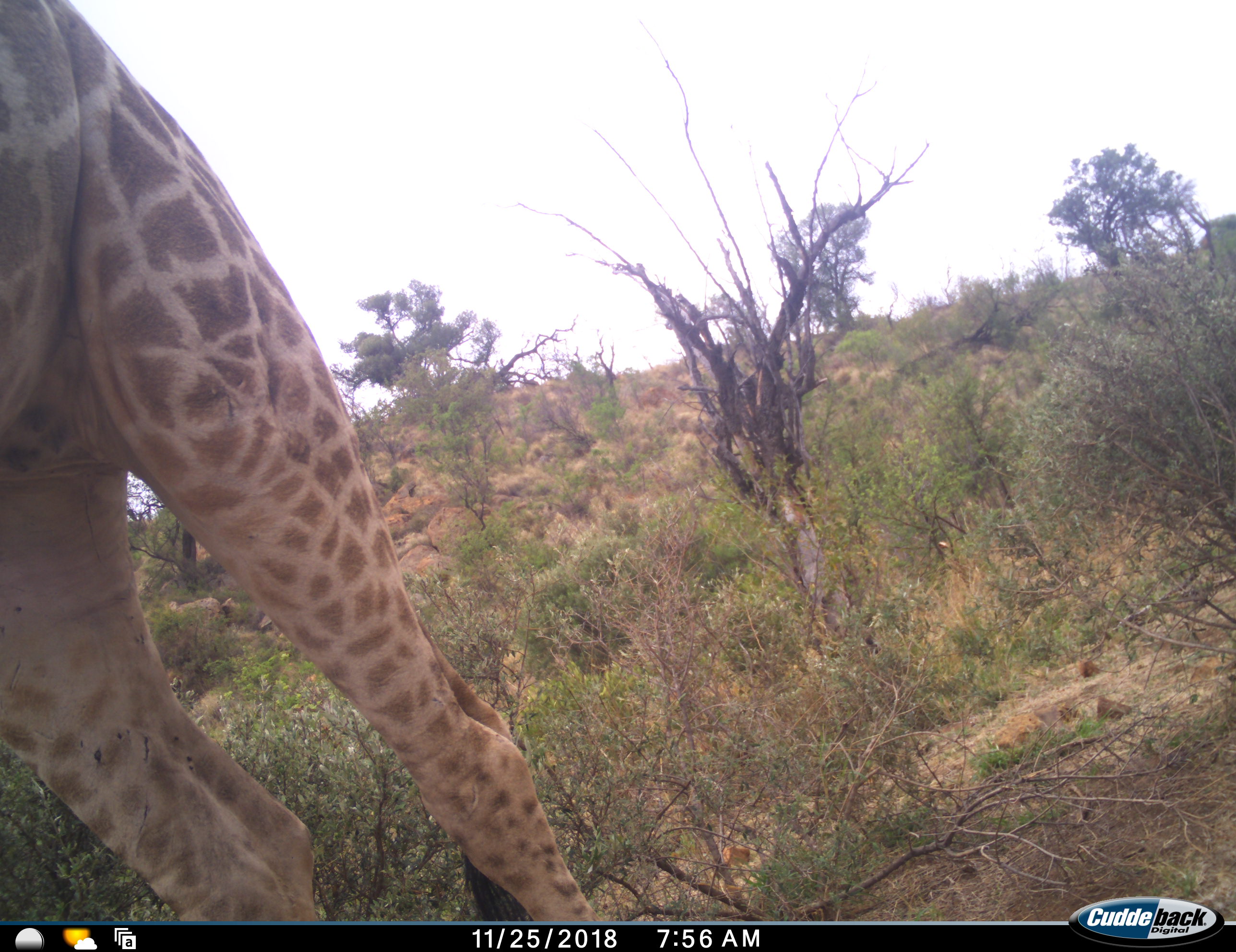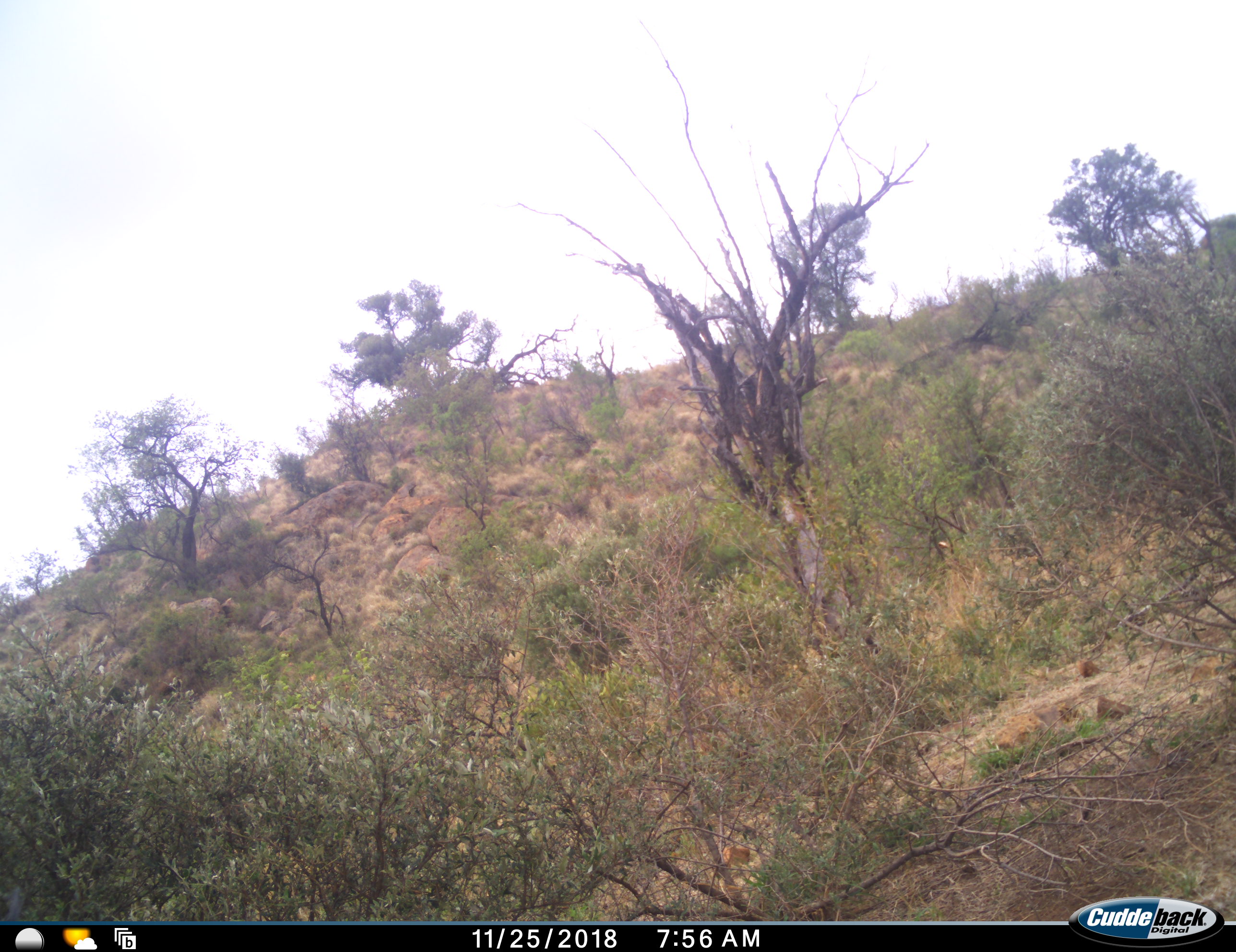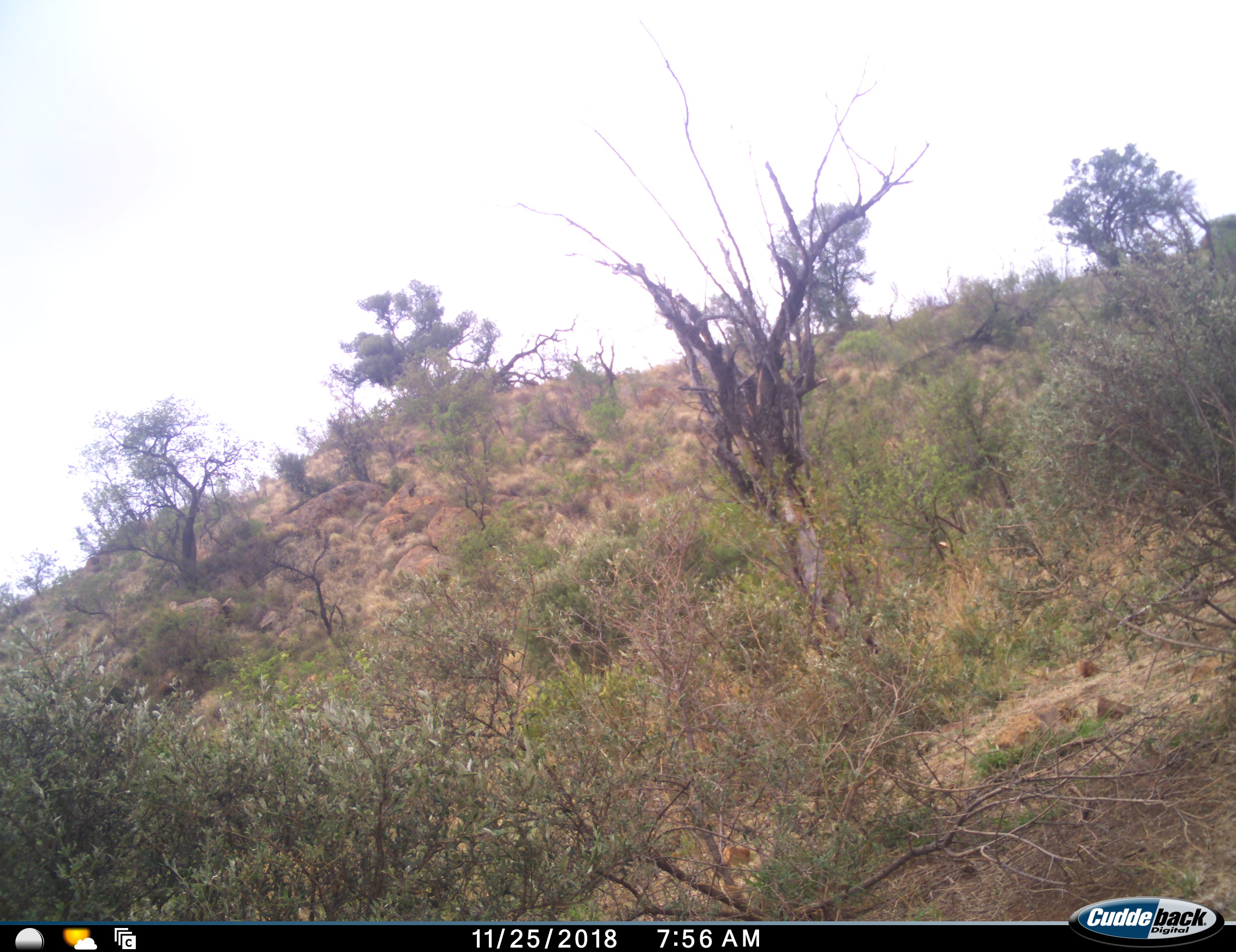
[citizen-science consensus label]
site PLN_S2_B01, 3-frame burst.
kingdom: Animalia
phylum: Chordata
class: Mammalia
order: Artiodactyla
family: Giraffidae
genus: Giraffa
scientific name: Giraffa camelopardalis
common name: giraffe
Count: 1.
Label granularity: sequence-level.